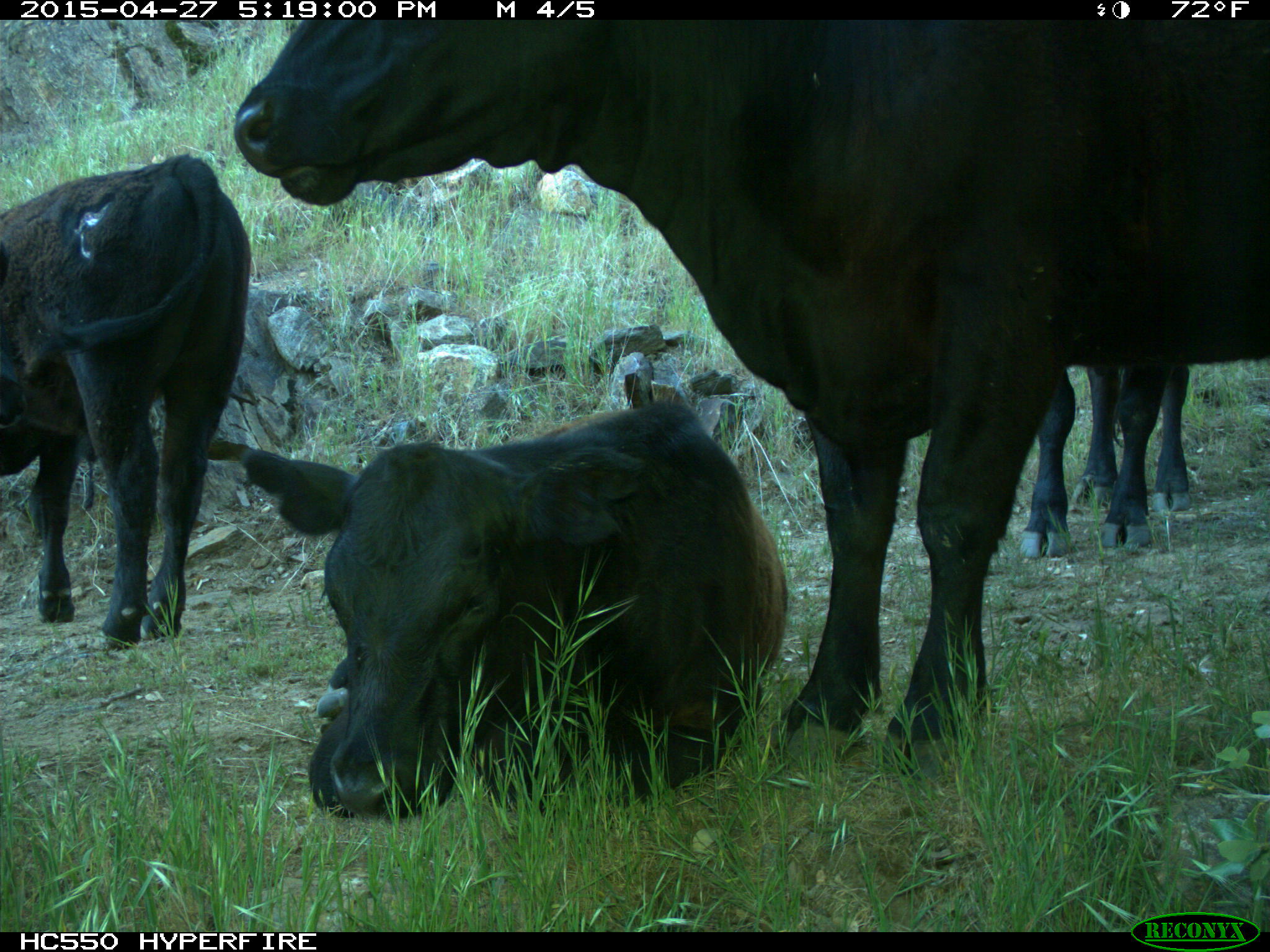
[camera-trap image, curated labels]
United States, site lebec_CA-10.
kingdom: Animalia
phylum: Chordata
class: Mammalia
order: Artiodactyla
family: Bovidae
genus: Bos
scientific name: Bos taurus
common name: domestic cow